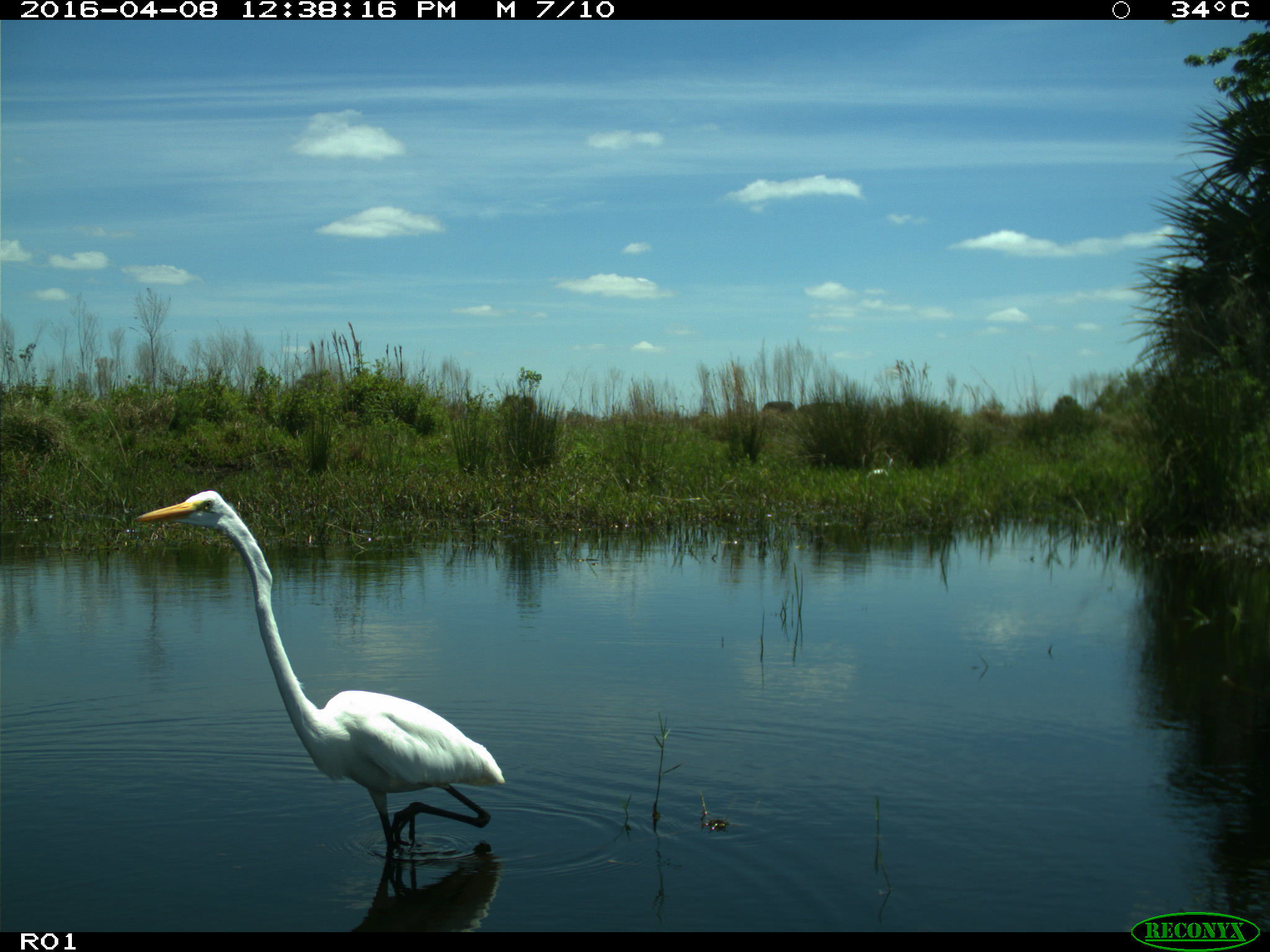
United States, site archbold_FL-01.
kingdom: Animalia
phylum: Chordata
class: Aves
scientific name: Aves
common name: birds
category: unidentified bird